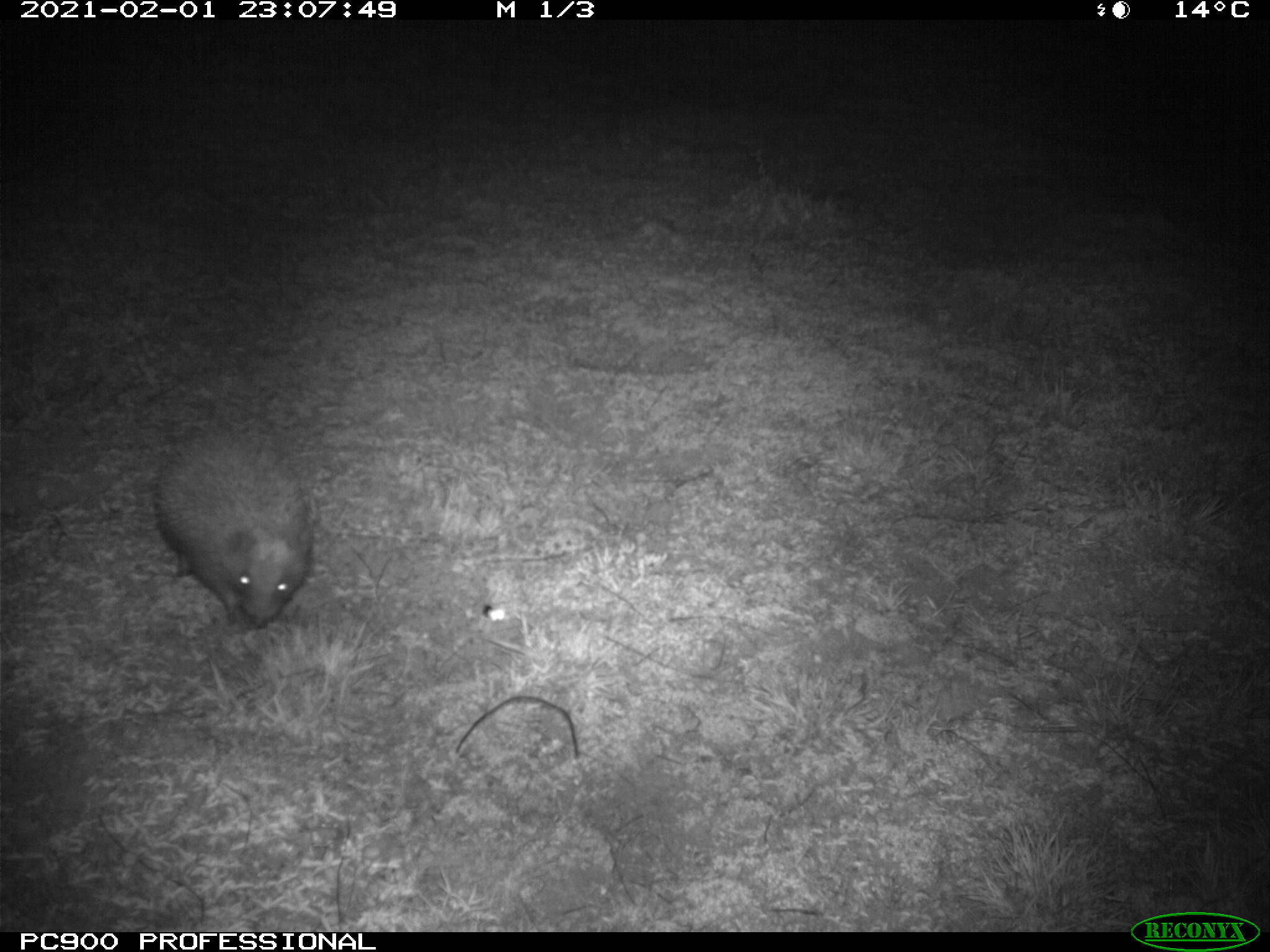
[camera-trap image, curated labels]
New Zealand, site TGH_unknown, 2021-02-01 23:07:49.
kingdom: Animalia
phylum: Chordata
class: Mammalia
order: Eulipotyphla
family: Erinaceidae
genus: Erinaceus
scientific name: Erinaceus europaeus europaeus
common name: european hedgehog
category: hedgehog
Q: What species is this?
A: Hedgehog (european hedgehog) (Erinaceus europaeus europaeus).